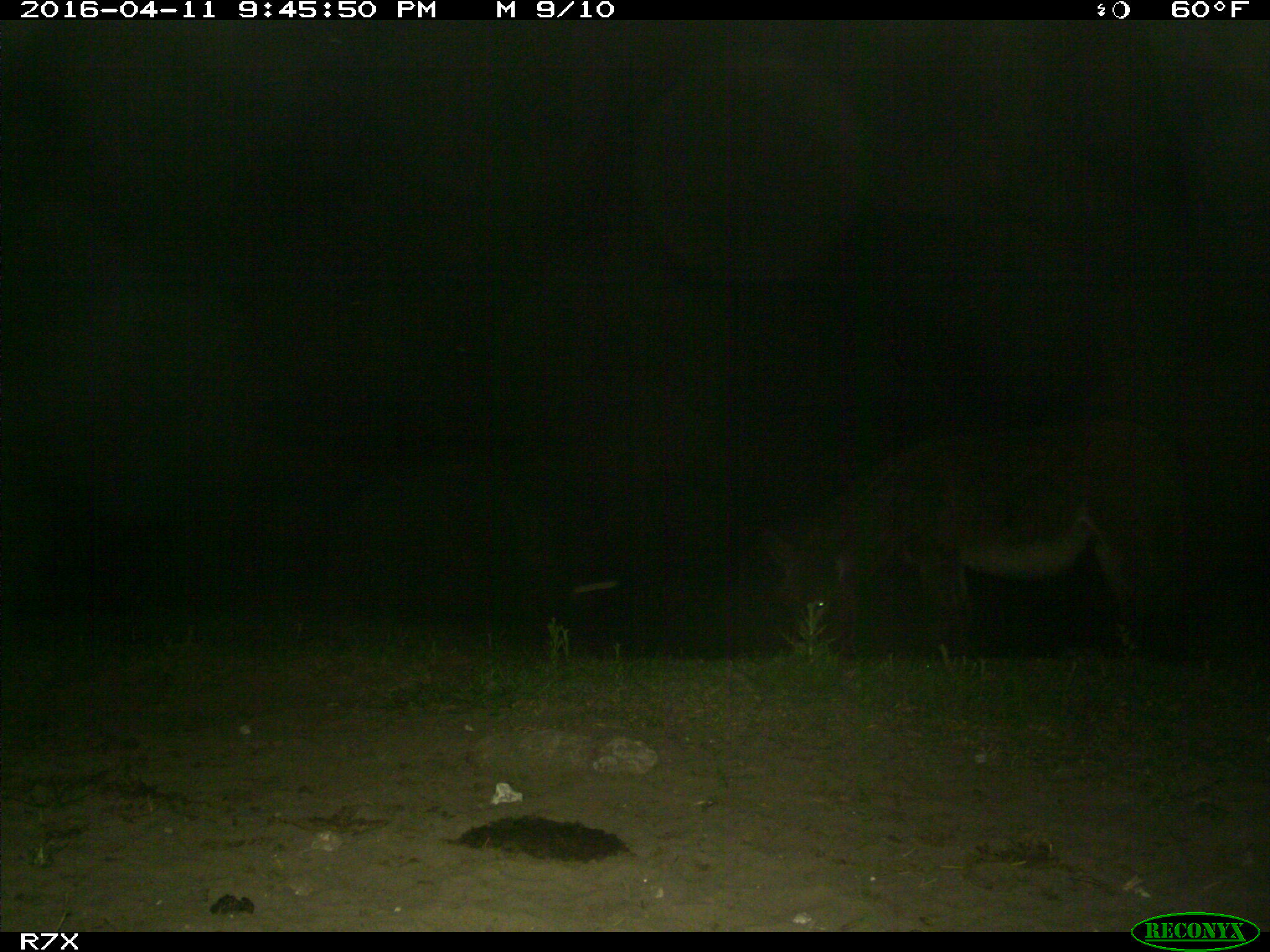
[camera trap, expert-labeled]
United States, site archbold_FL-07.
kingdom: Animalia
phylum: Chordata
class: Mammalia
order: Artiodactyla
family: Bovidae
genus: Bos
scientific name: Bos taurus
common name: domestic cow